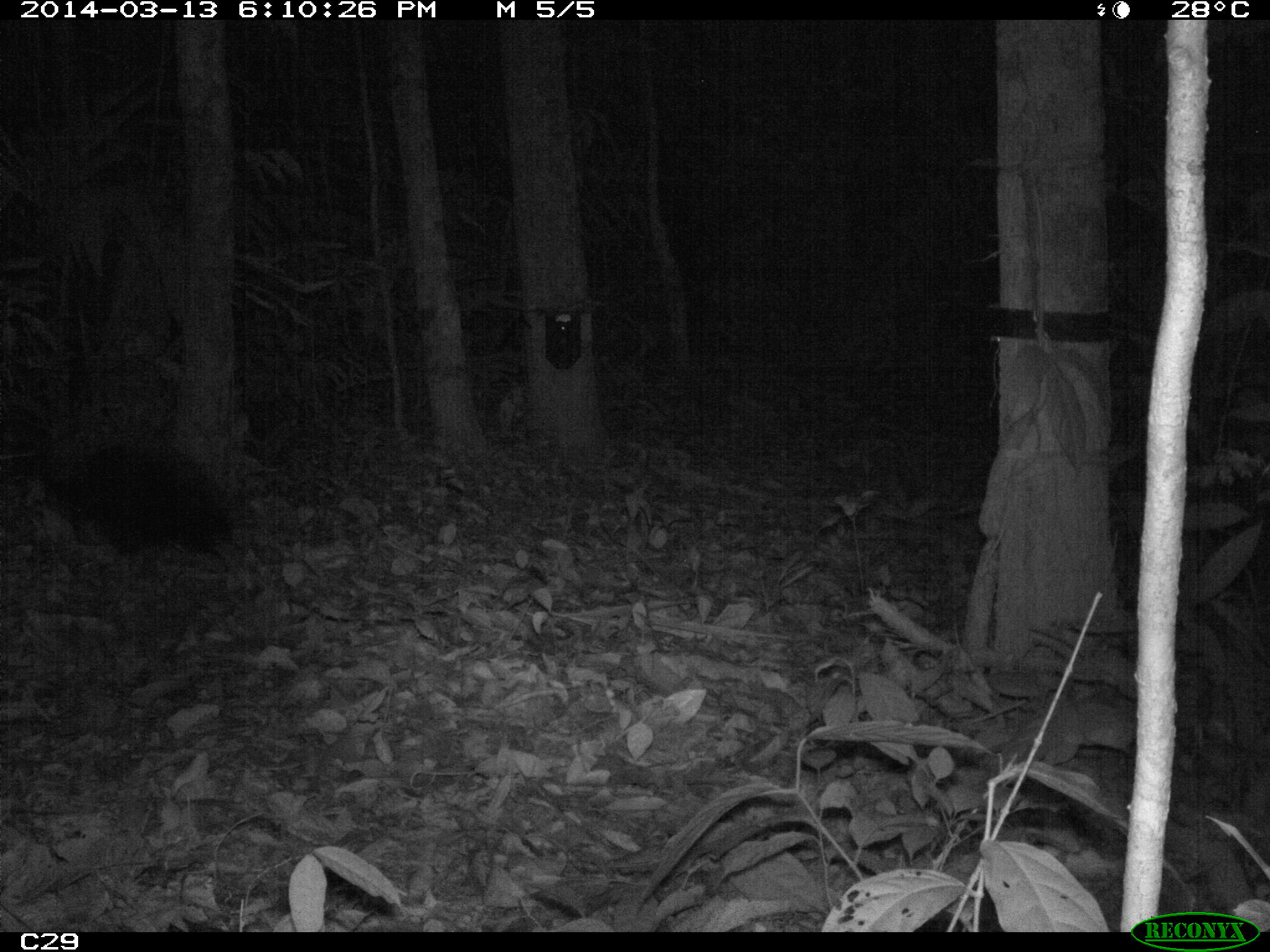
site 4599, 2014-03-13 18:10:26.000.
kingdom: Animalia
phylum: Chordata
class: Aves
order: Gruiformes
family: Psophiidae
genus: Psophia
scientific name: Psophia crepitans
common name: gray-winged trumpeter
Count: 5.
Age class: adult.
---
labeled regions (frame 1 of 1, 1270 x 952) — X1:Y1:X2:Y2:
psophia crepitans: 34:442:259:592